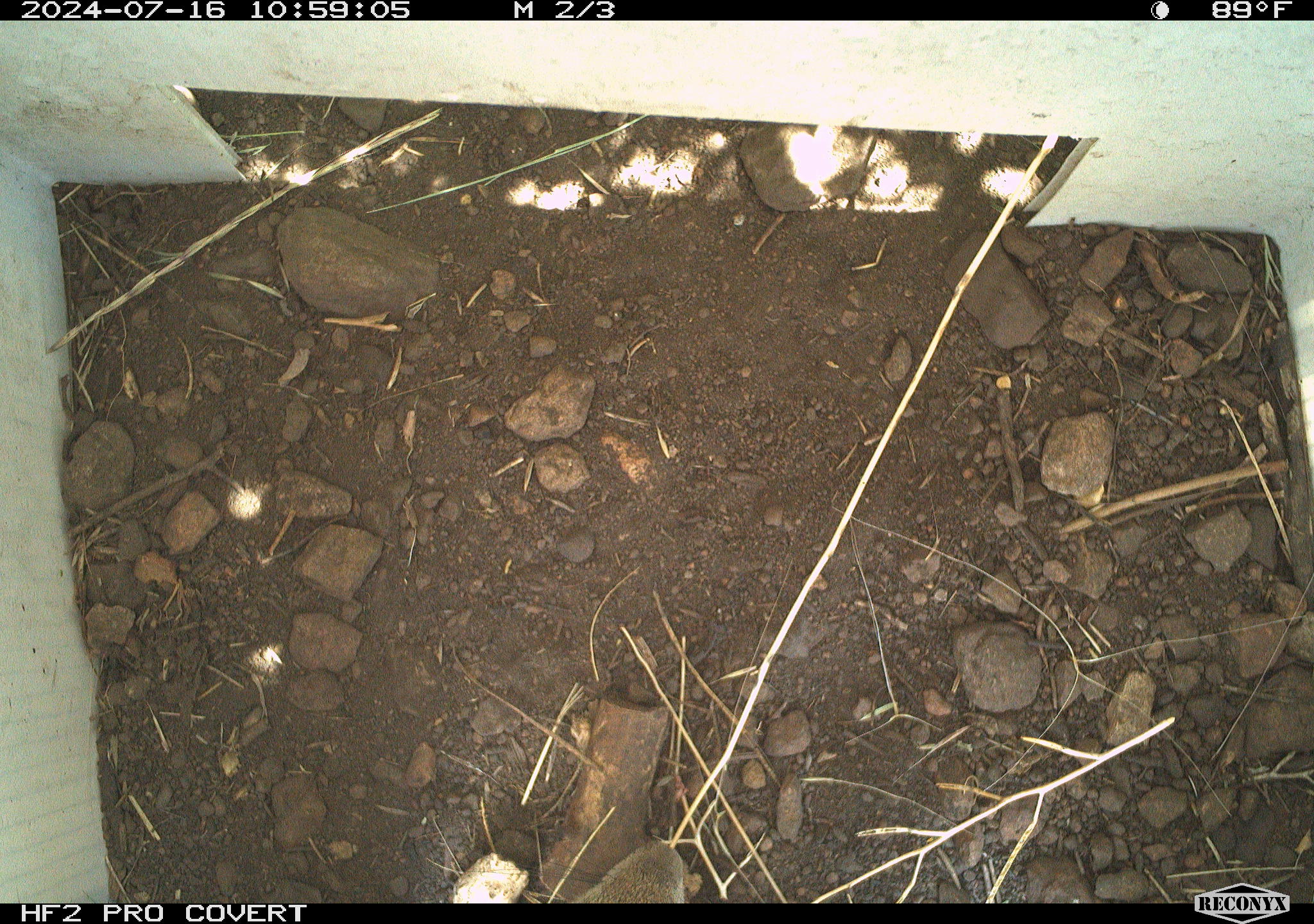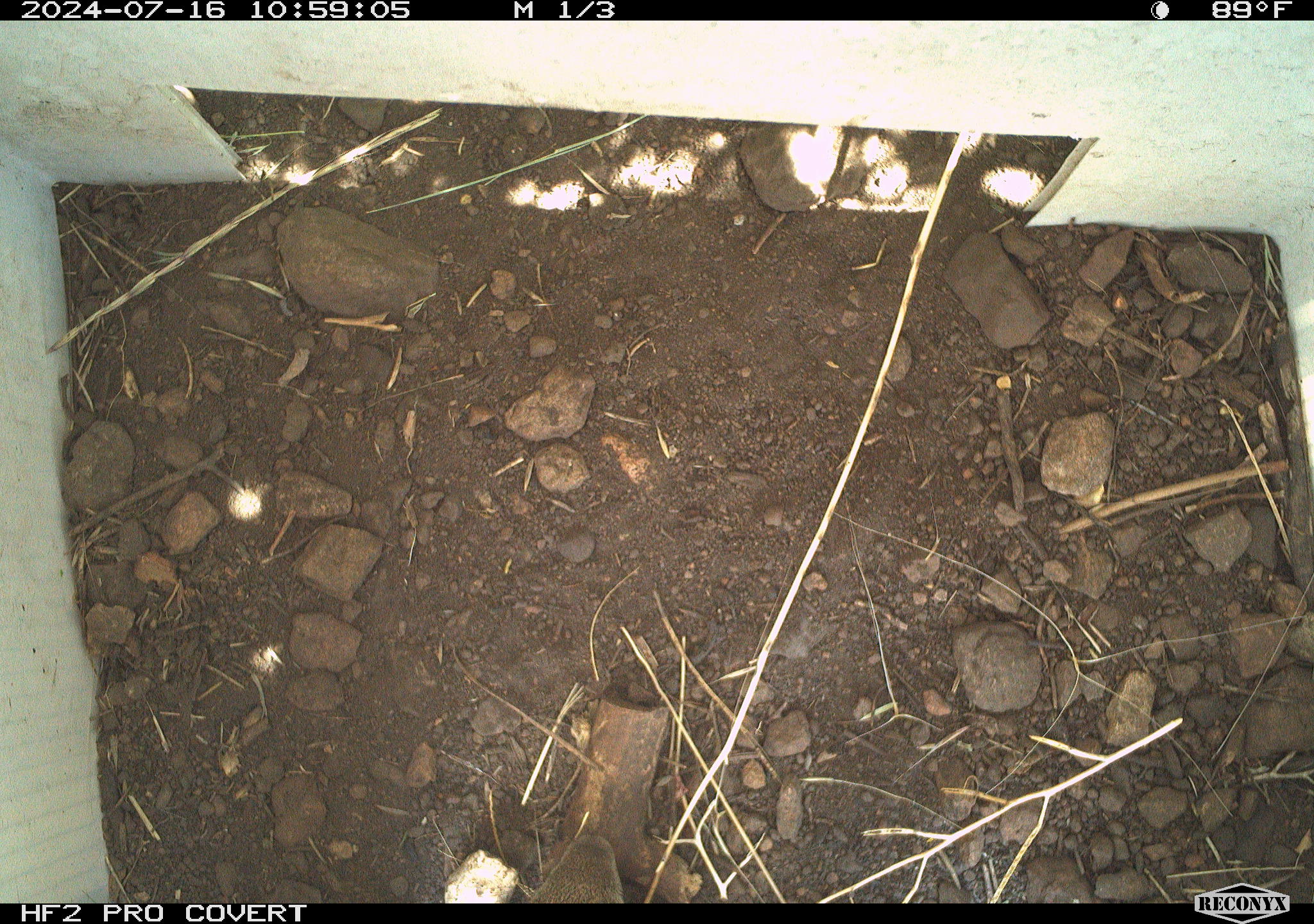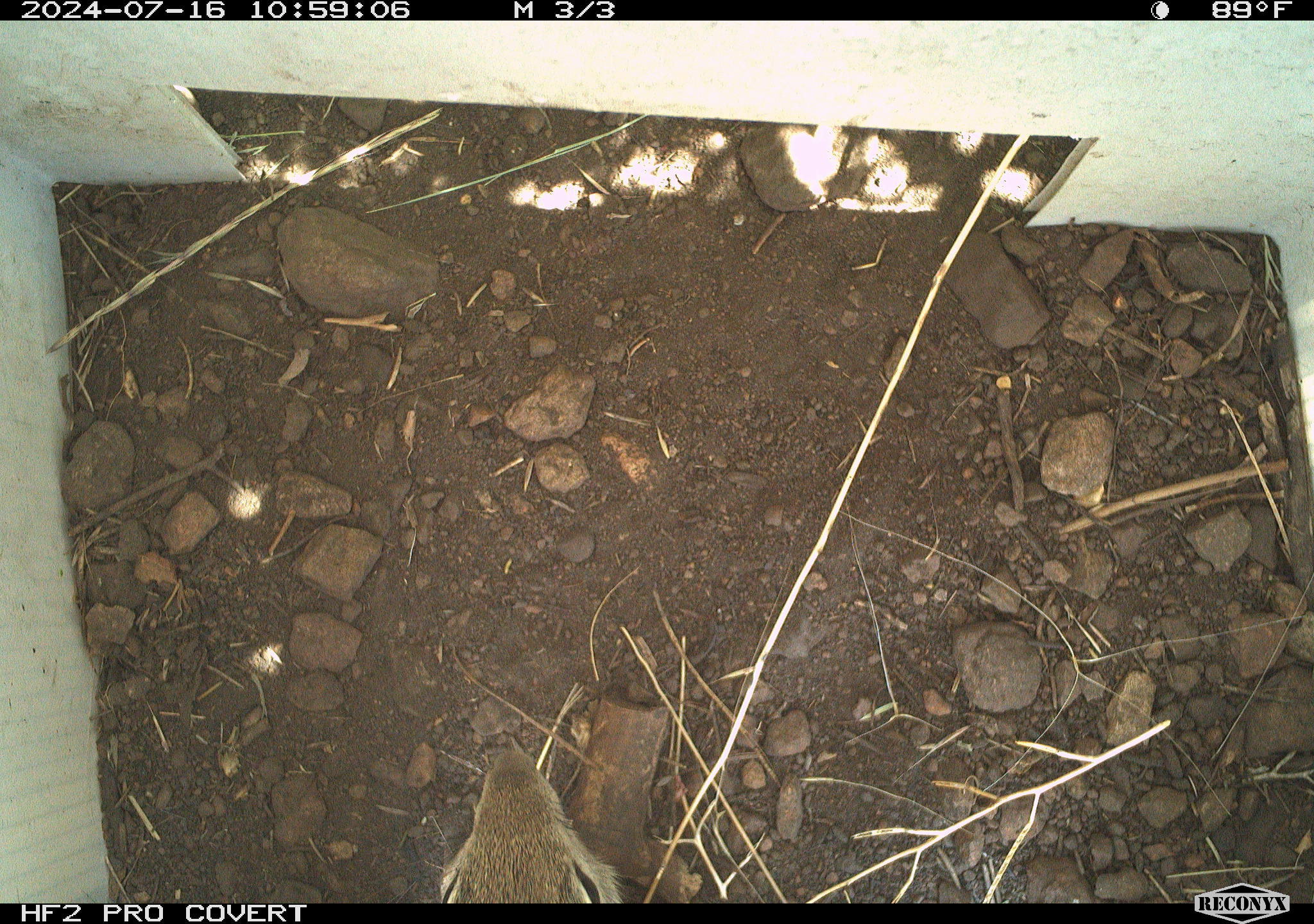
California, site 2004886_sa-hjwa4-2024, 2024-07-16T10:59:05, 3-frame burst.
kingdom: Animalia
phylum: Chordata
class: Mammalia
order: Rodentia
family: Sciuridae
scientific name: Sciuridae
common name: squirrels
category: sciuridae family